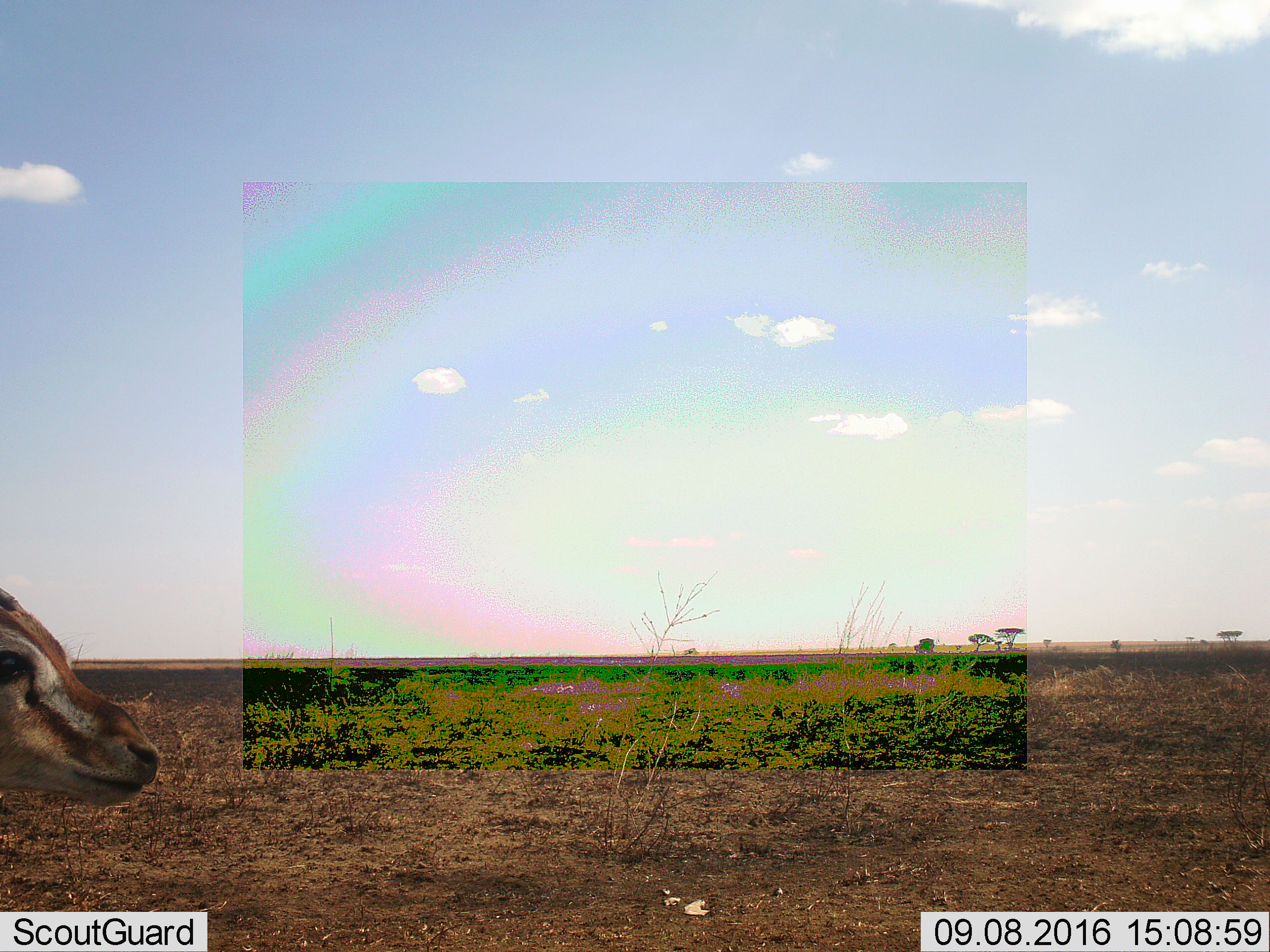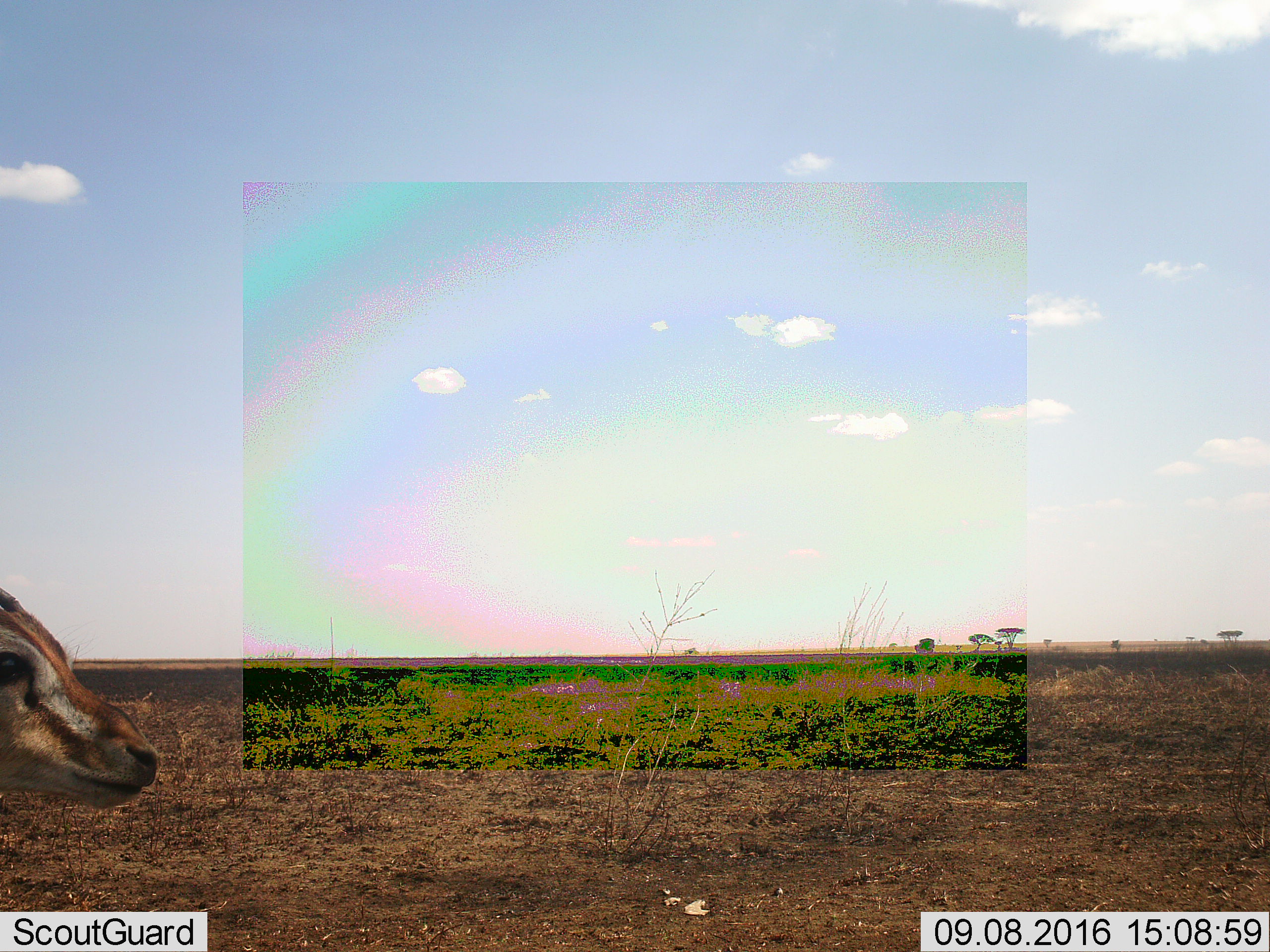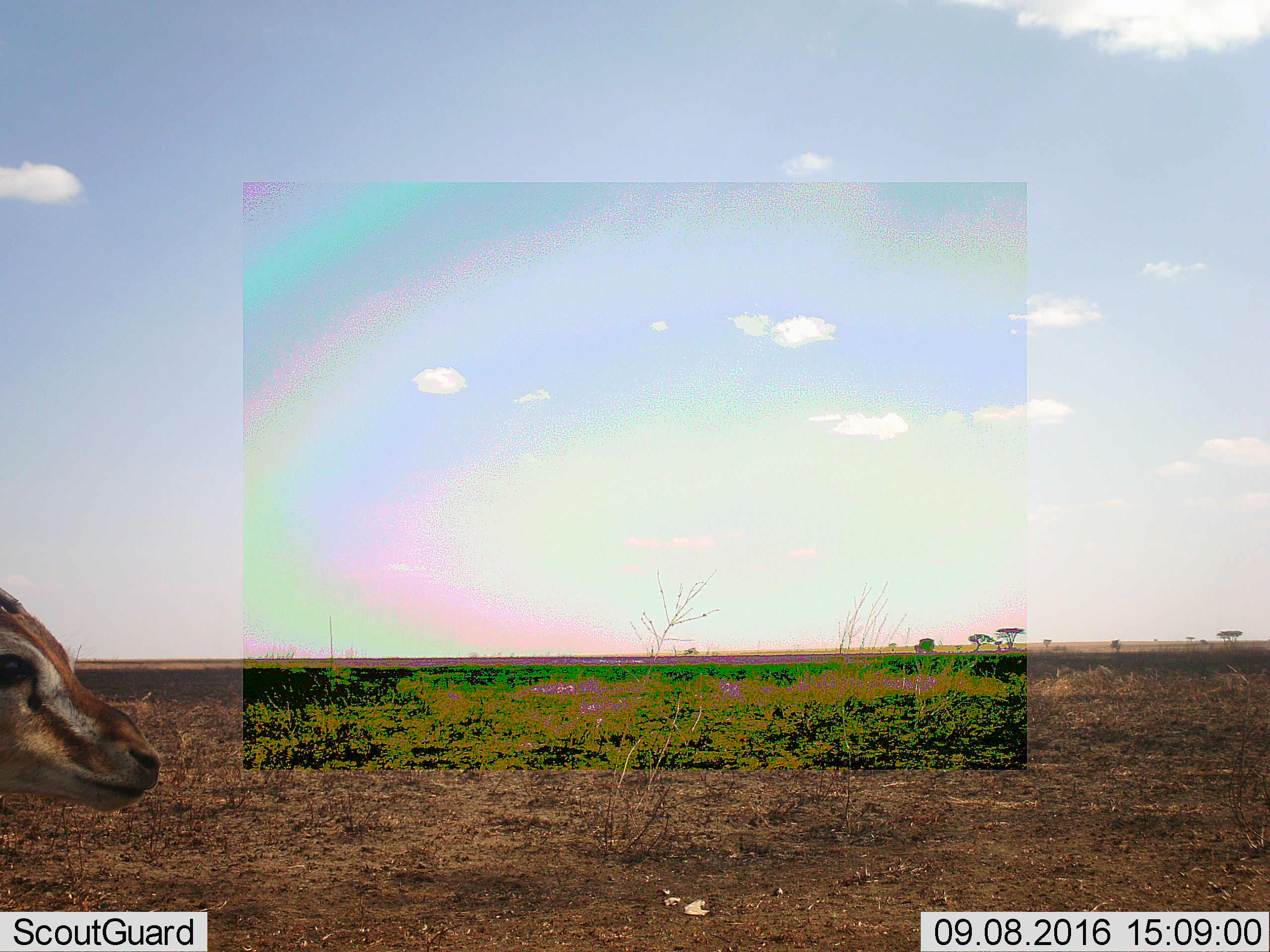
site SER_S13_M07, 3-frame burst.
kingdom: Animalia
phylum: Chordata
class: Mammalia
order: Artiodactyla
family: Bovidae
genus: Eudorcas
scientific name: Eudorcas thomsonii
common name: thomson's gazelle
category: gazellethomsons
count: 1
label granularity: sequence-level